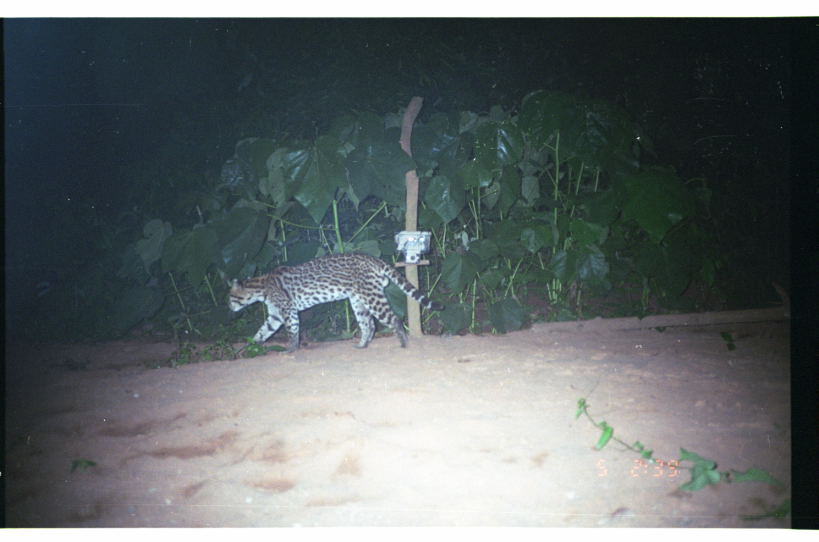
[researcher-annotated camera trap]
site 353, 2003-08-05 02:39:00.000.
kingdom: Animalia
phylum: Chordata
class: Mammalia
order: Carnivora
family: Felidae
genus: Leopardus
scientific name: Leopardus pardalis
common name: ocelot